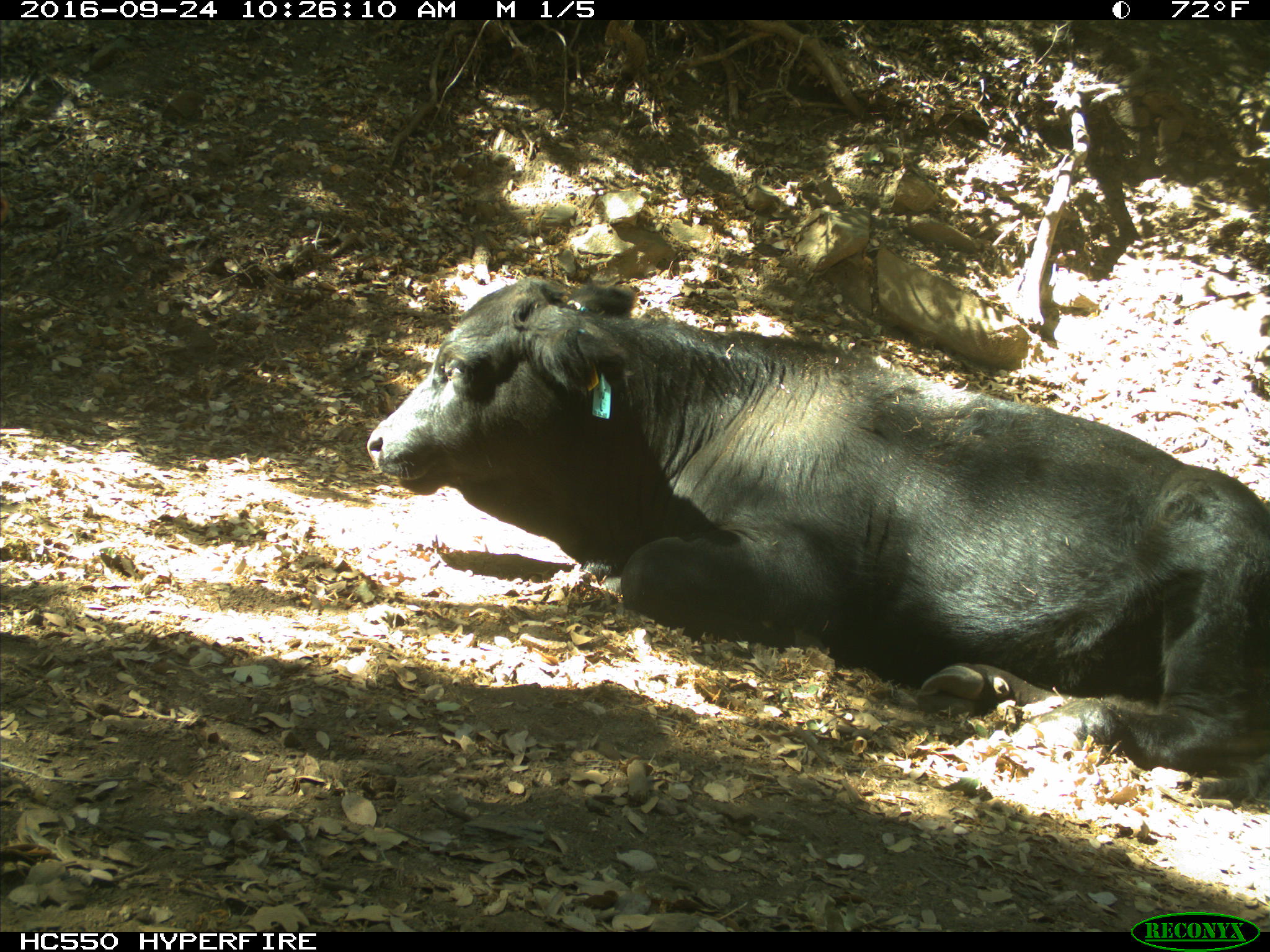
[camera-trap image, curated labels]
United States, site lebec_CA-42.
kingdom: Animalia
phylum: Chordata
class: Mammalia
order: Artiodactyla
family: Bovidae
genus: Bos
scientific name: Bos taurus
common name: domestic cow